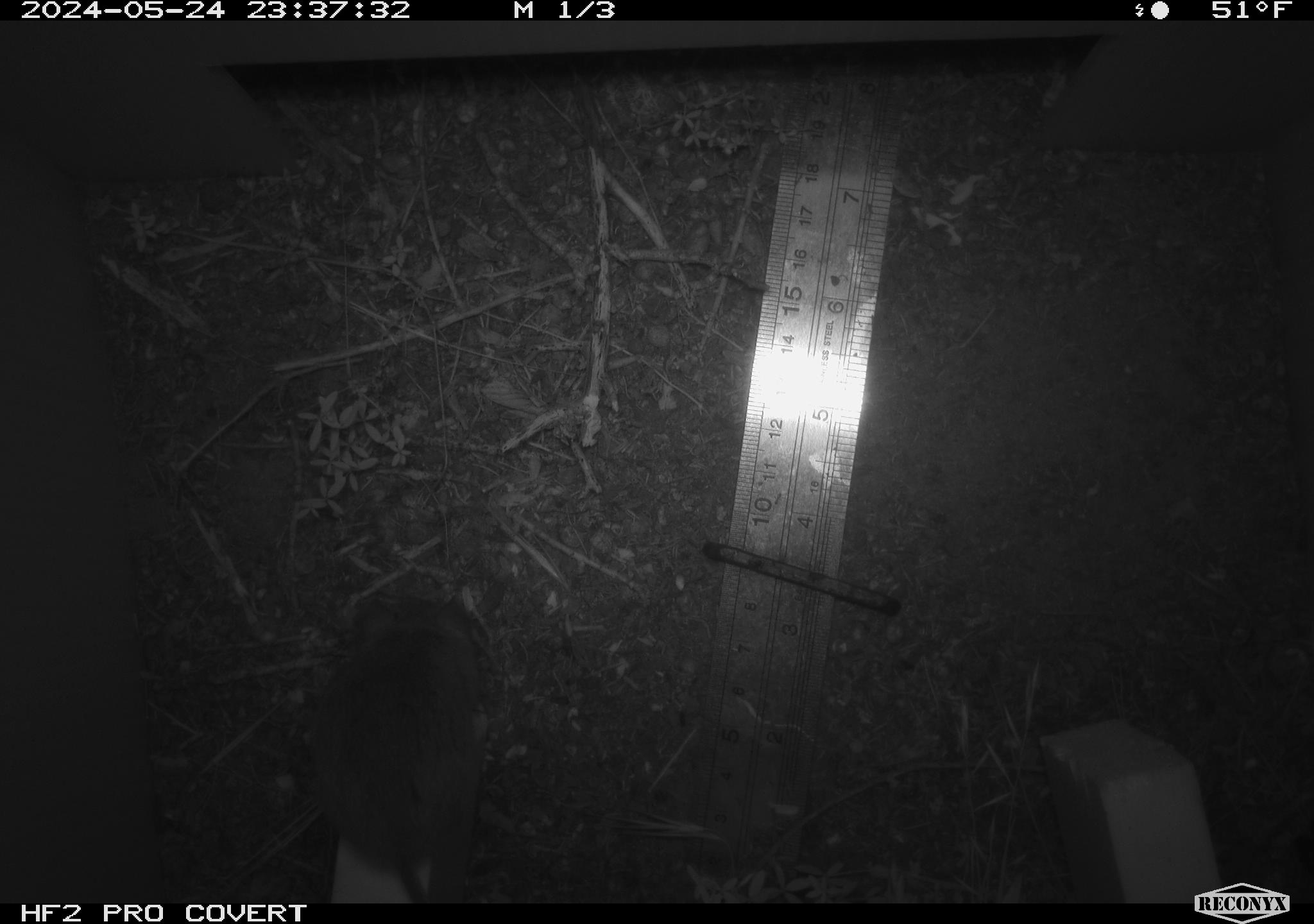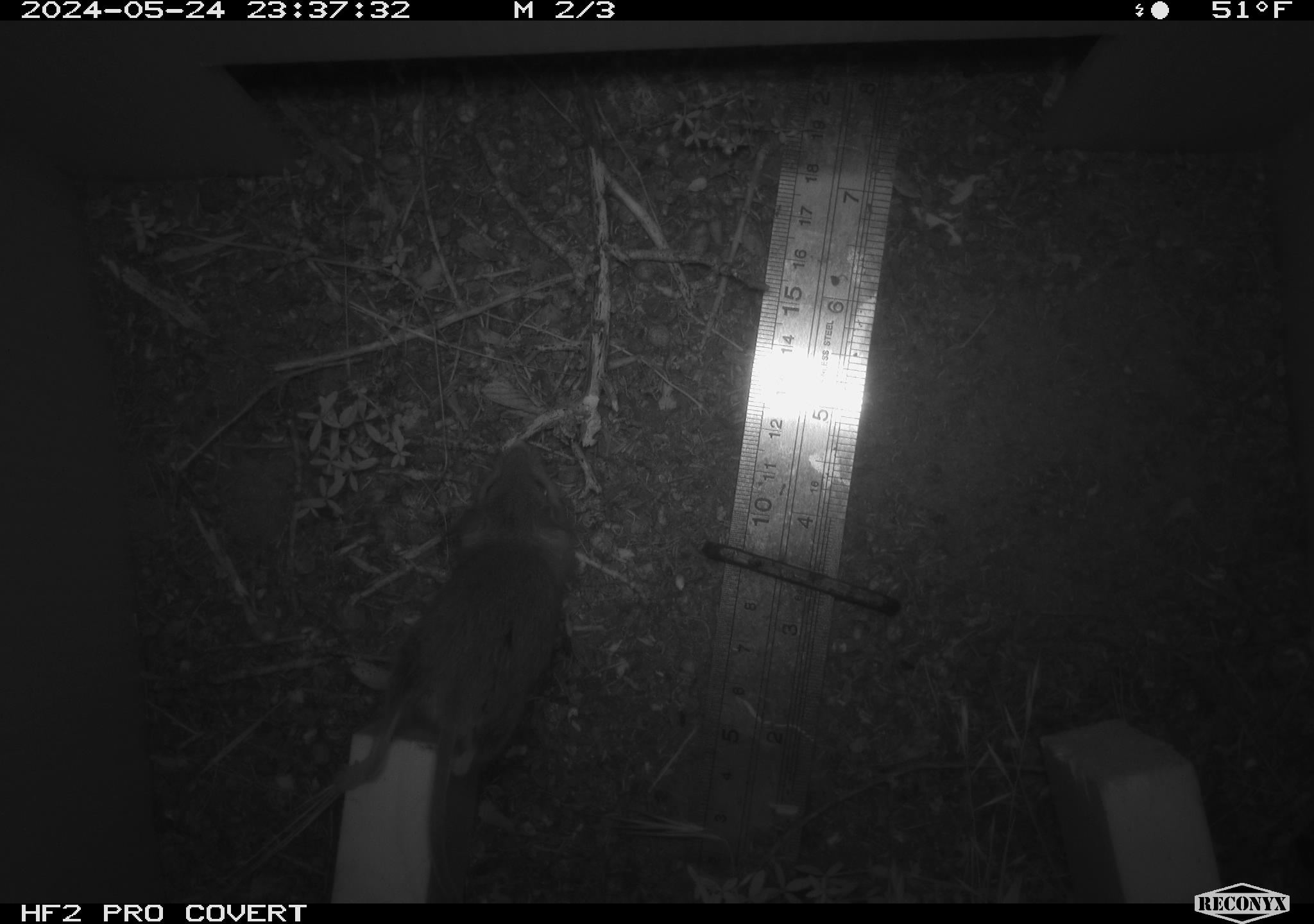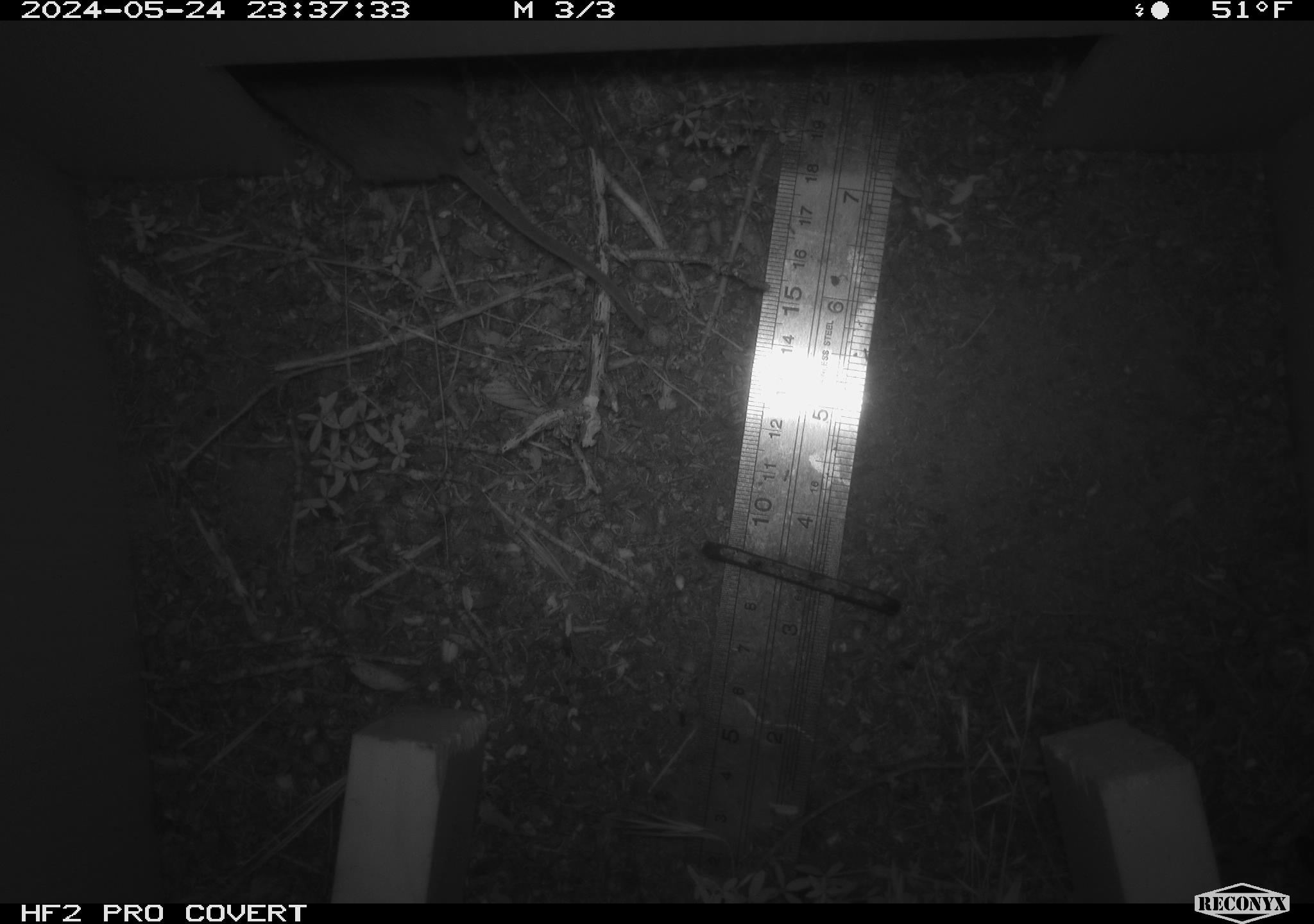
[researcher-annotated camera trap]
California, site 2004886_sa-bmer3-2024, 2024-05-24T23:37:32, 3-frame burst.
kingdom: Animalia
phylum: Chordata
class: Mammalia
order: Rodentia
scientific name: Rodentia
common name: mouse species